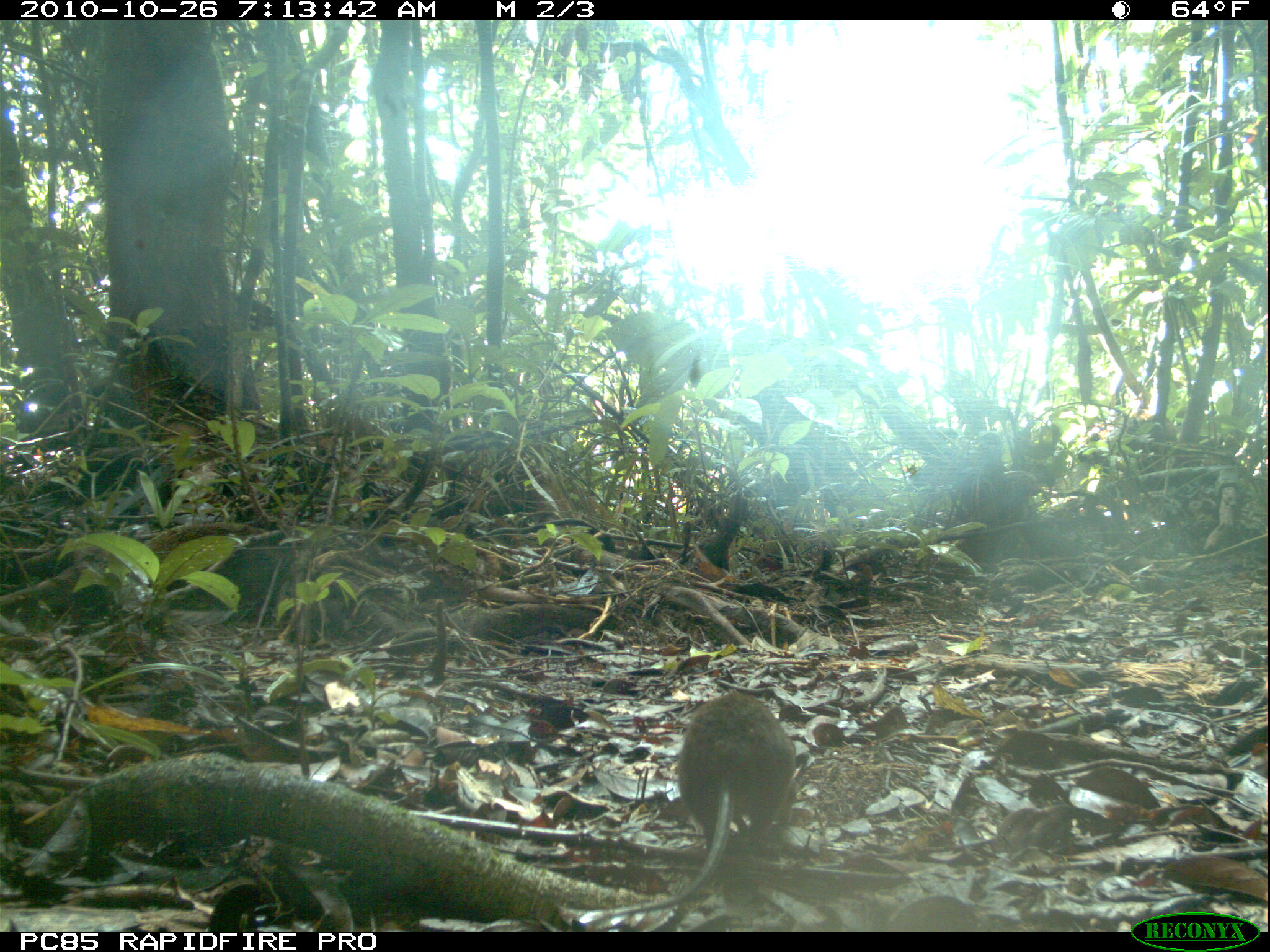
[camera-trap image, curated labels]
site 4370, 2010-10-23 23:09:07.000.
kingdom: Animalia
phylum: Chordata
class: Mammalia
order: Carnivora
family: Eupleridae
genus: Fossa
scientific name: Fossa fossana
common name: fanaloka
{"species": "Fossa fossana (fanaloka)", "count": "1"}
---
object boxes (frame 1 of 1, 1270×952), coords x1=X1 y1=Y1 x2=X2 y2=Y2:
fossa fossana: x1=571 y1=689 x2=798 y2=917